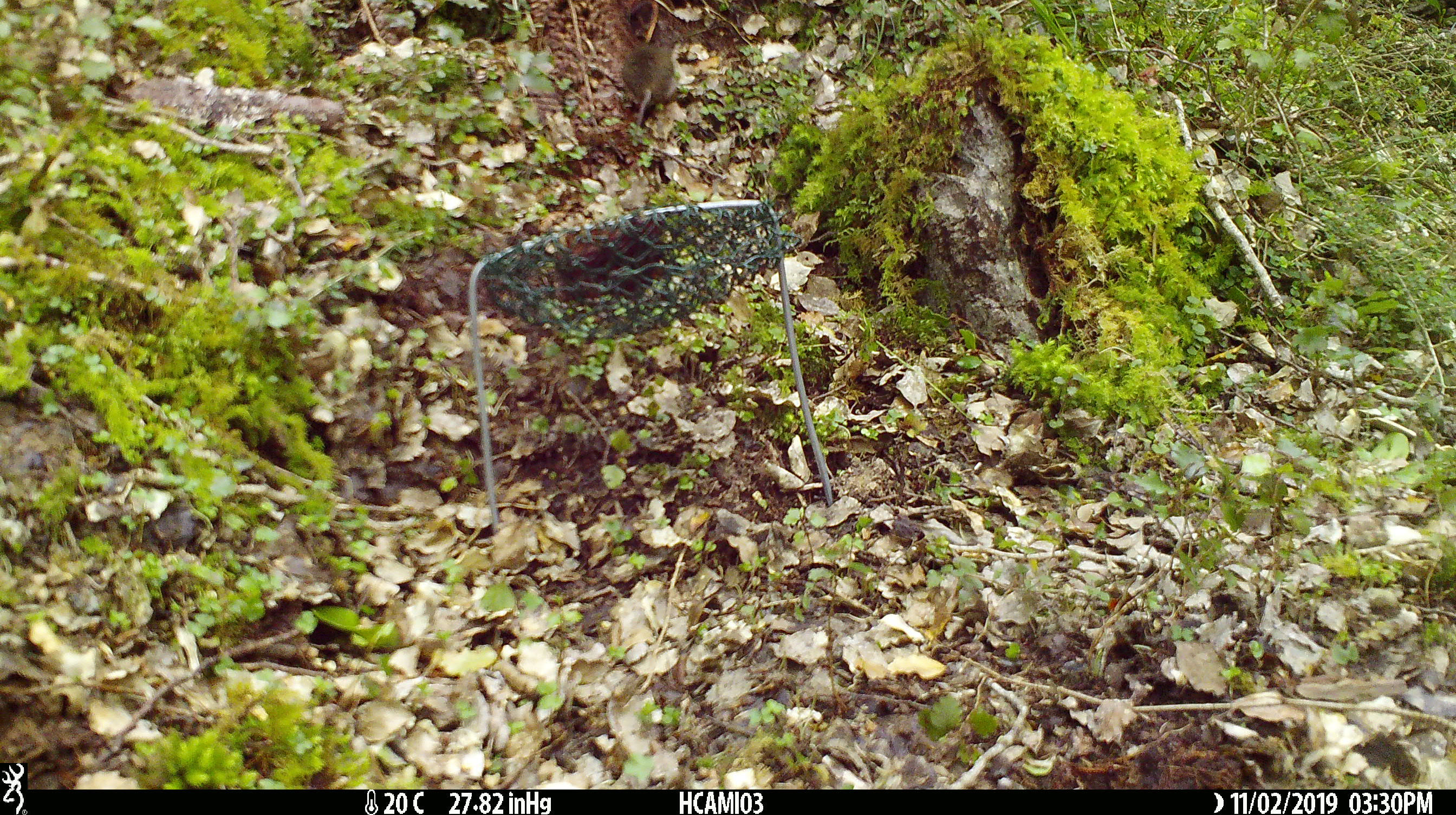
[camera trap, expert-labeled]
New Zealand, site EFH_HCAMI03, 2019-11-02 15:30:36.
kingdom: Animalia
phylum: Chordata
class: Mammalia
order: Rodentia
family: Muridae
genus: Mus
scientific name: Mus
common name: mouse